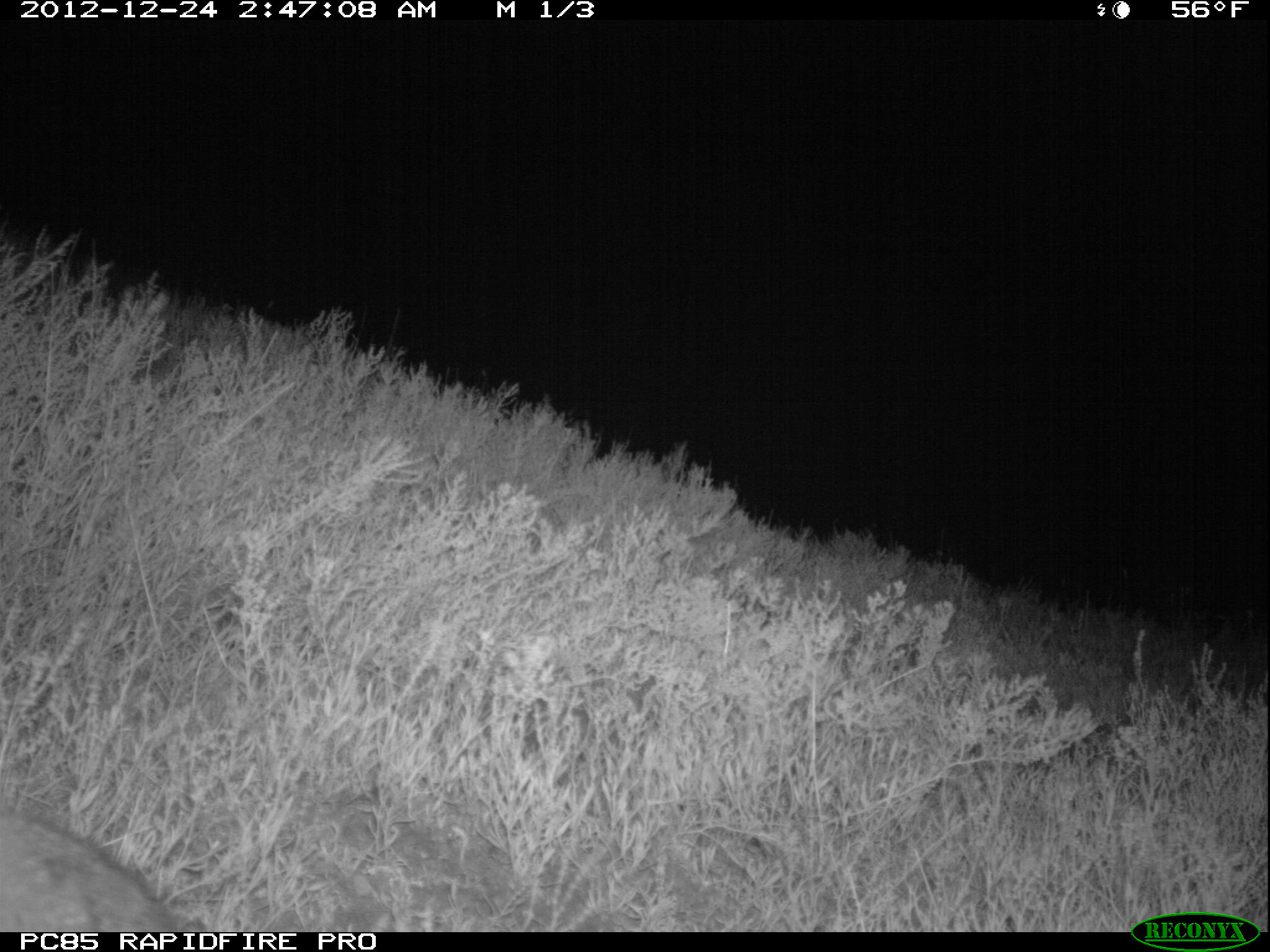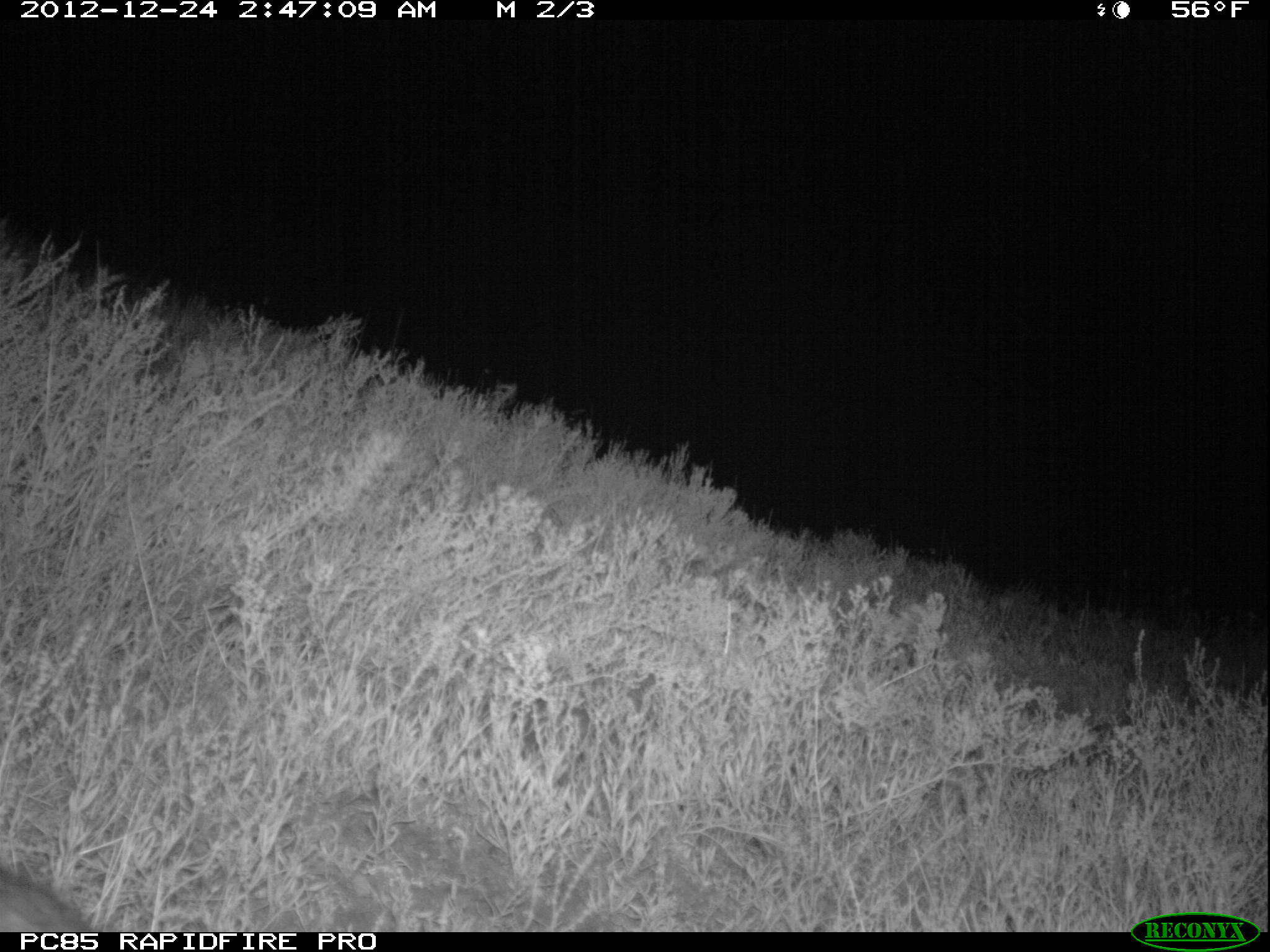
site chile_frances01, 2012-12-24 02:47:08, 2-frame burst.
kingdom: Animalia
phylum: Chordata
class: Mammalia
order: Lagomorpha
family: Leporidae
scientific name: Leporidae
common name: rabbits and hares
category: rabbit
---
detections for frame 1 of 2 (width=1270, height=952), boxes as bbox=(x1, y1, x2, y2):
rabbit: bbox=(0, 807, 187, 935)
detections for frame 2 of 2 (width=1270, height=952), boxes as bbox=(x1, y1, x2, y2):
rabbit: bbox=(0, 871, 87, 930)